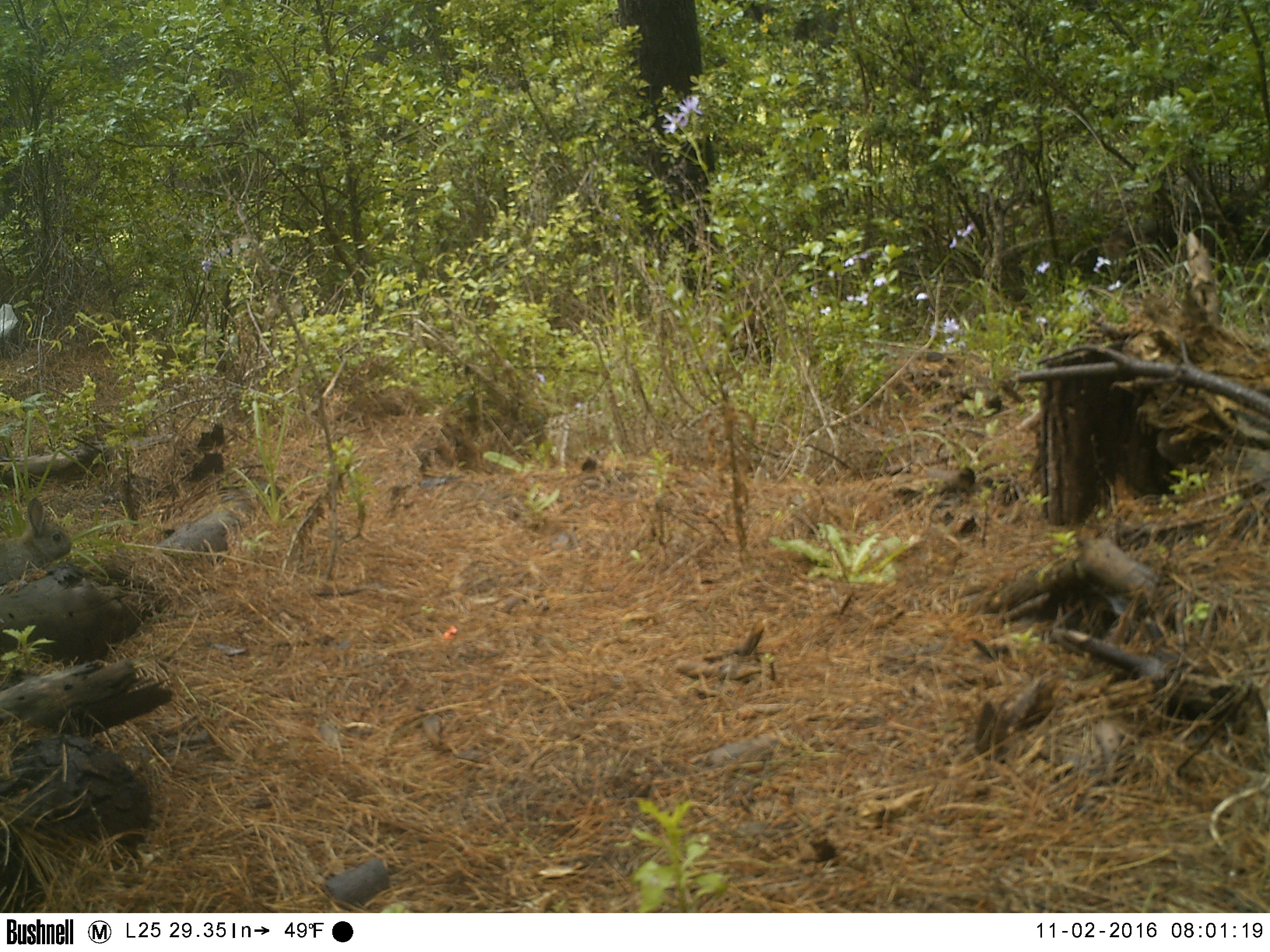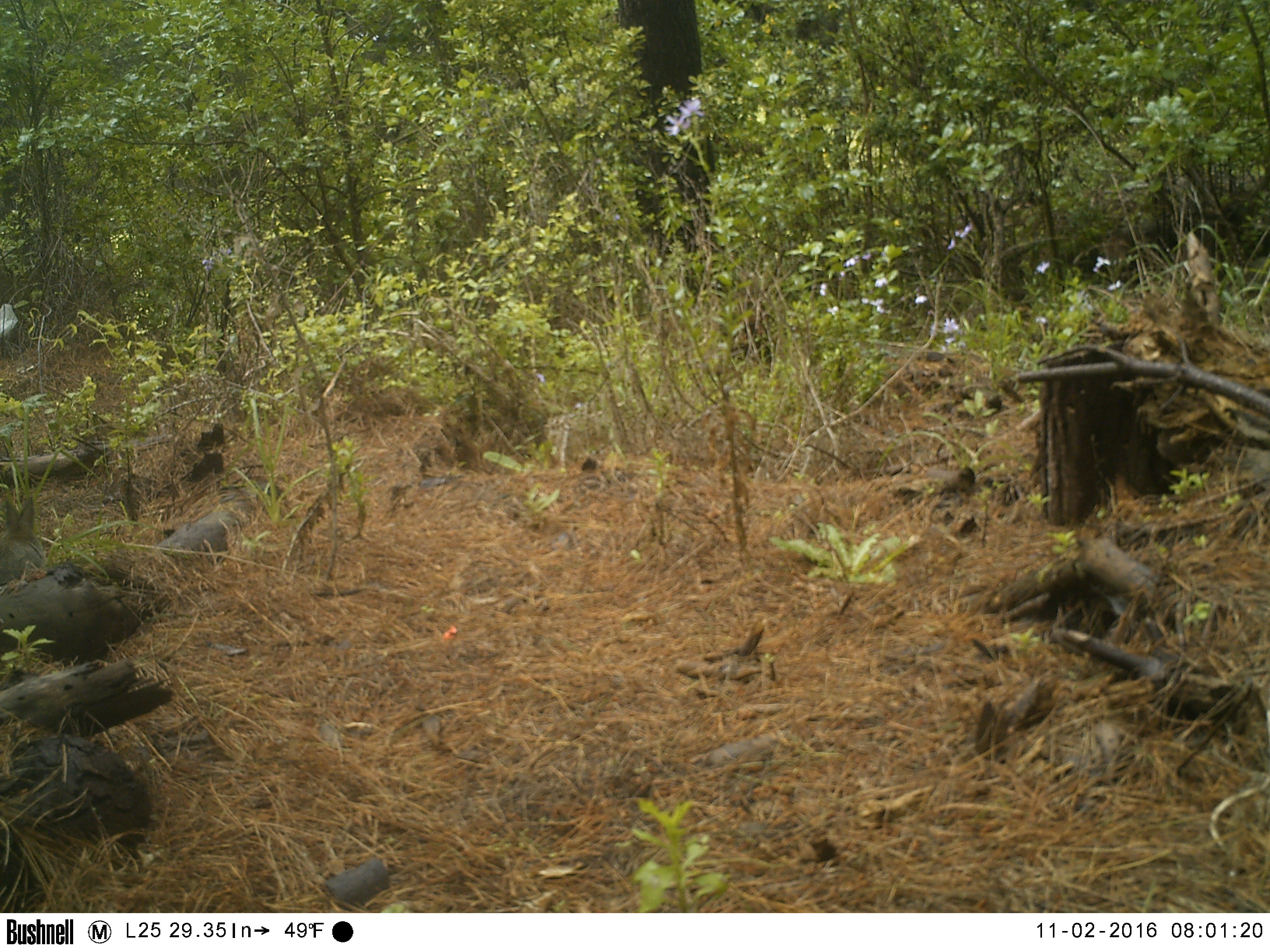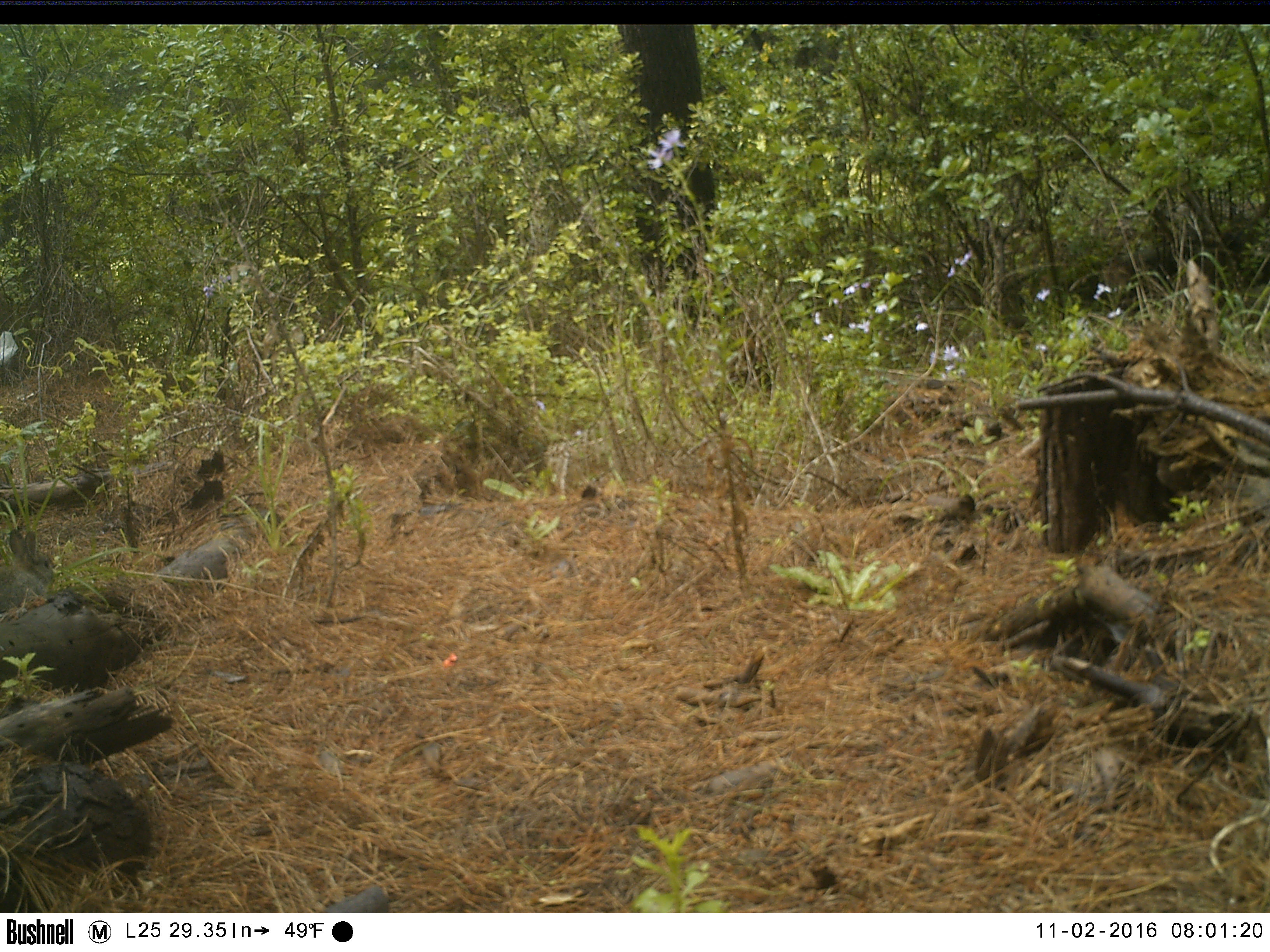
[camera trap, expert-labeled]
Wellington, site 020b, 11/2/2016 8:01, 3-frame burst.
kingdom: Animalia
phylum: Chordata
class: Mammalia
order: Lagomorpha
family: Leporidae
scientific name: Leporidae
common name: rabbit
Rabbit (Leporidae).